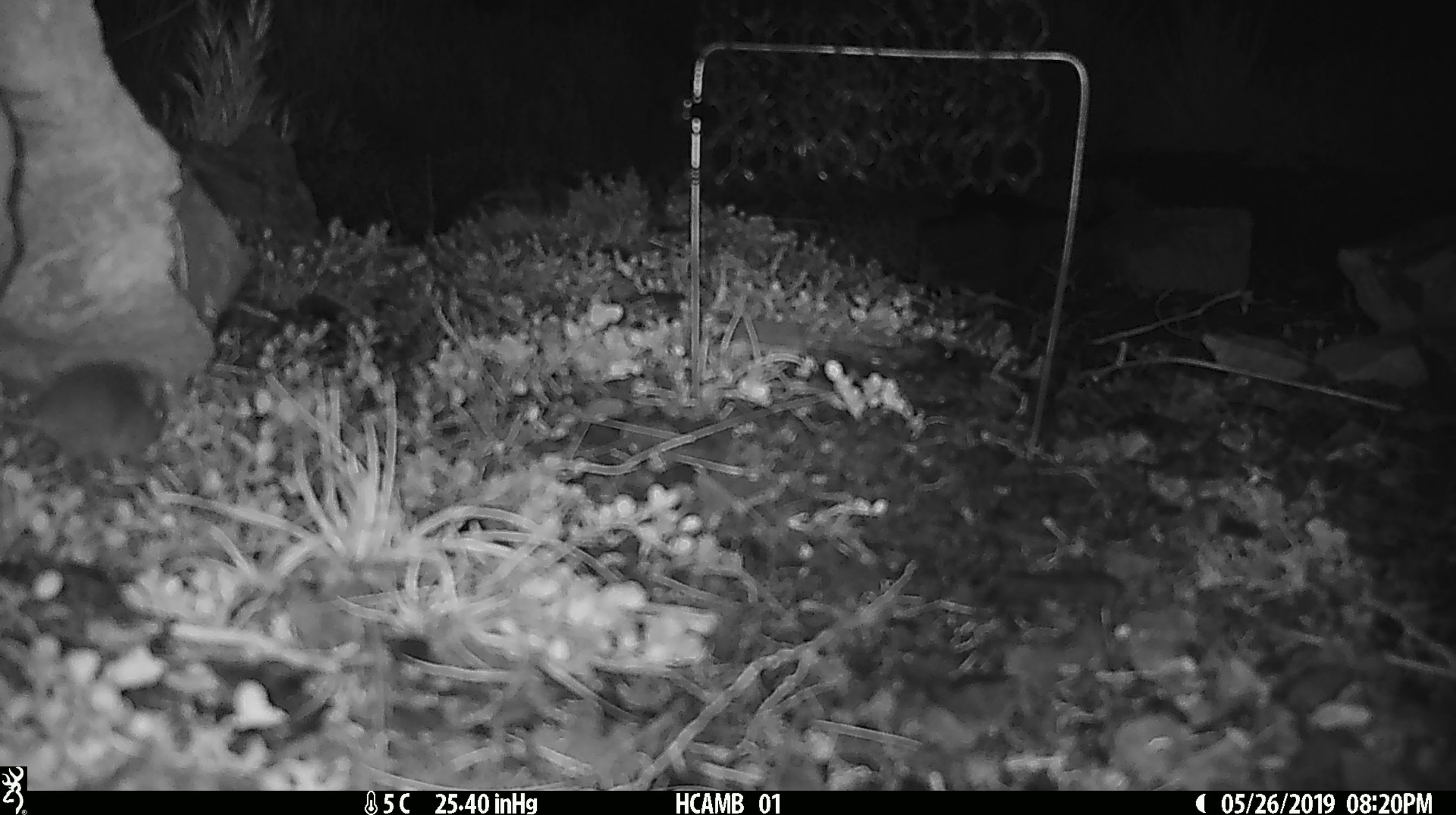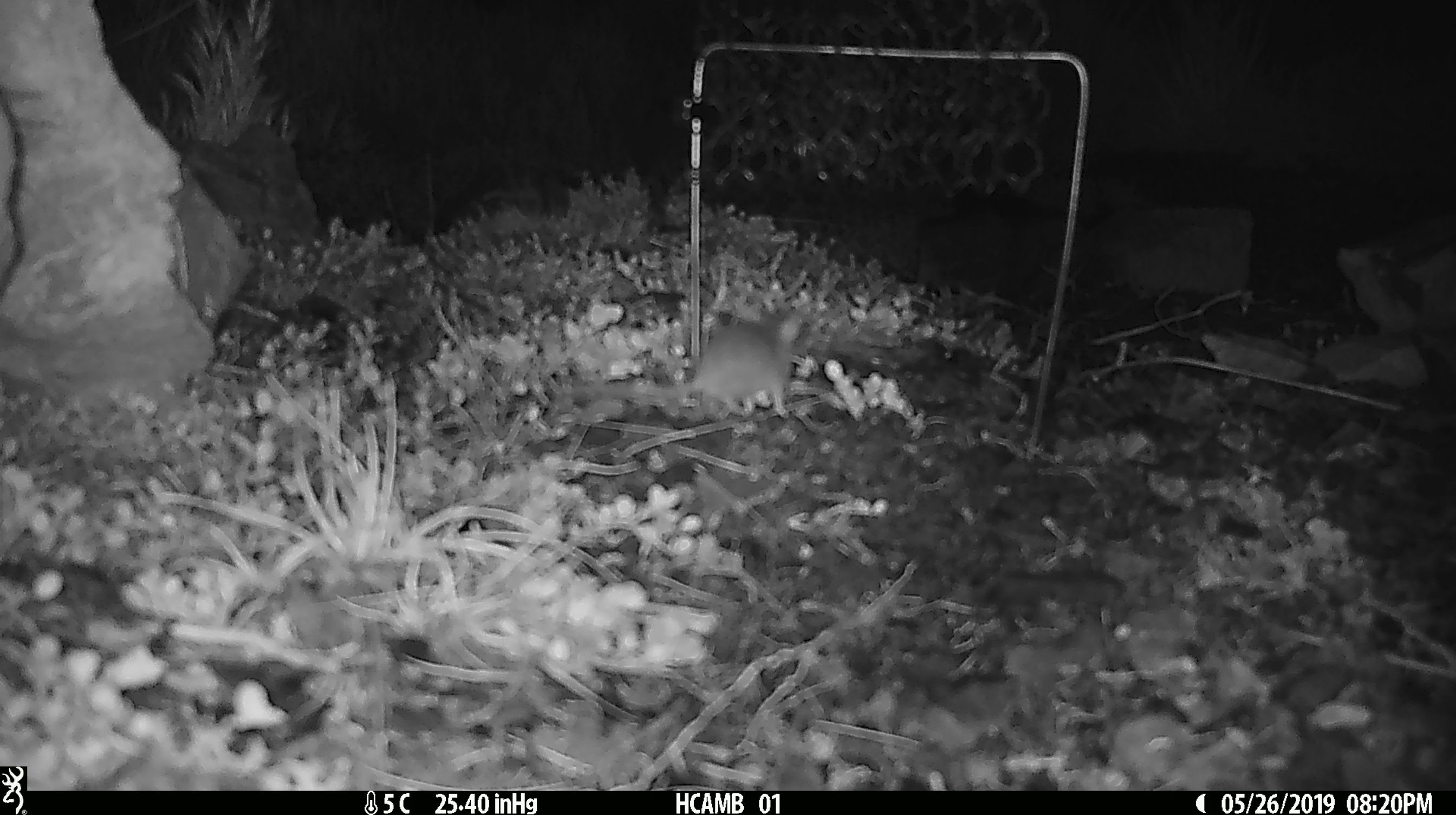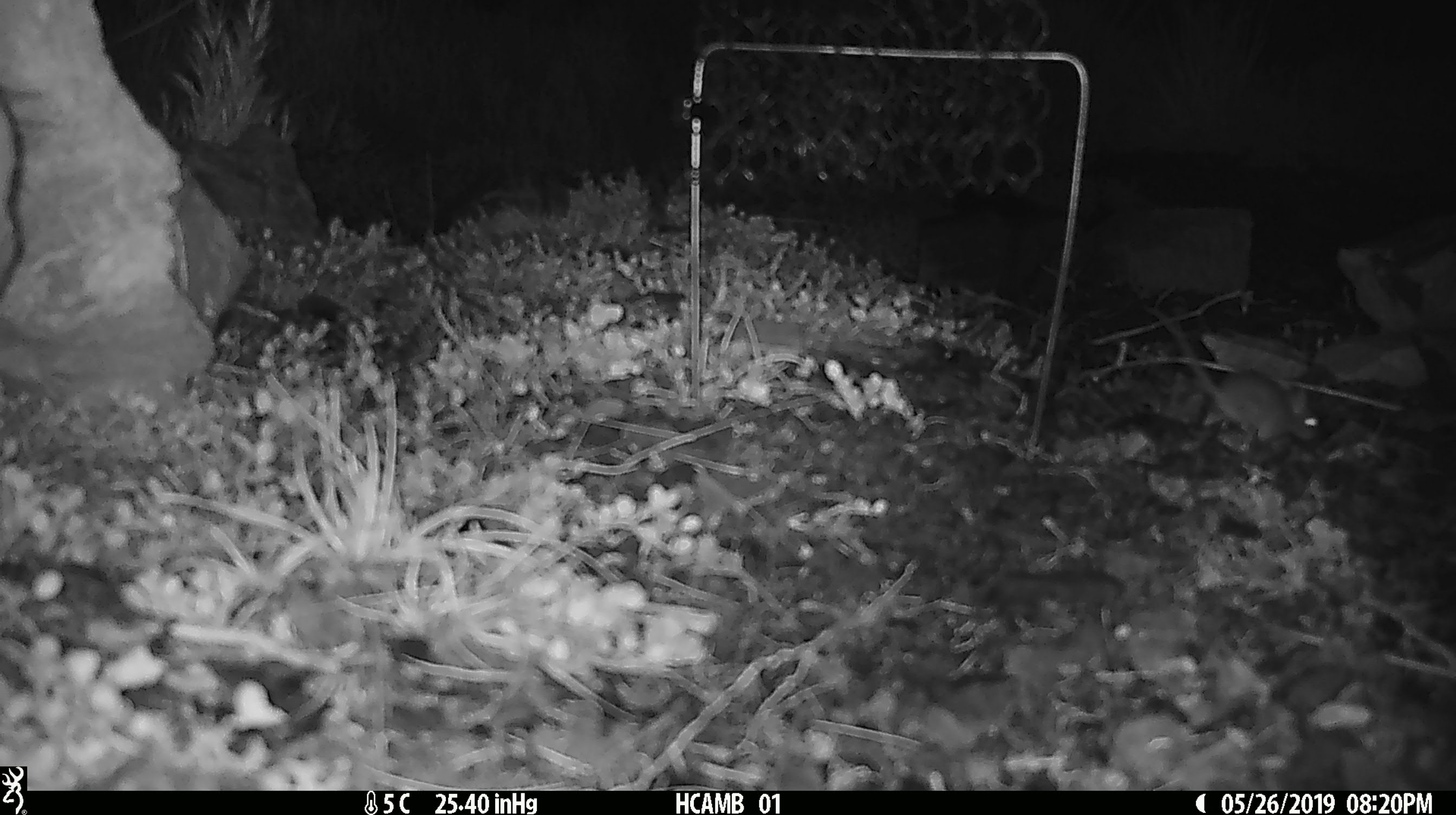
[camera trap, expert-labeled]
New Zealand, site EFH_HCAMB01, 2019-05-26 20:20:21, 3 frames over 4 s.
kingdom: Animalia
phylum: Chordata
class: Mammalia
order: Rodentia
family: Muridae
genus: Mus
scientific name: Mus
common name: mouse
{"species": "mouse (Mus)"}